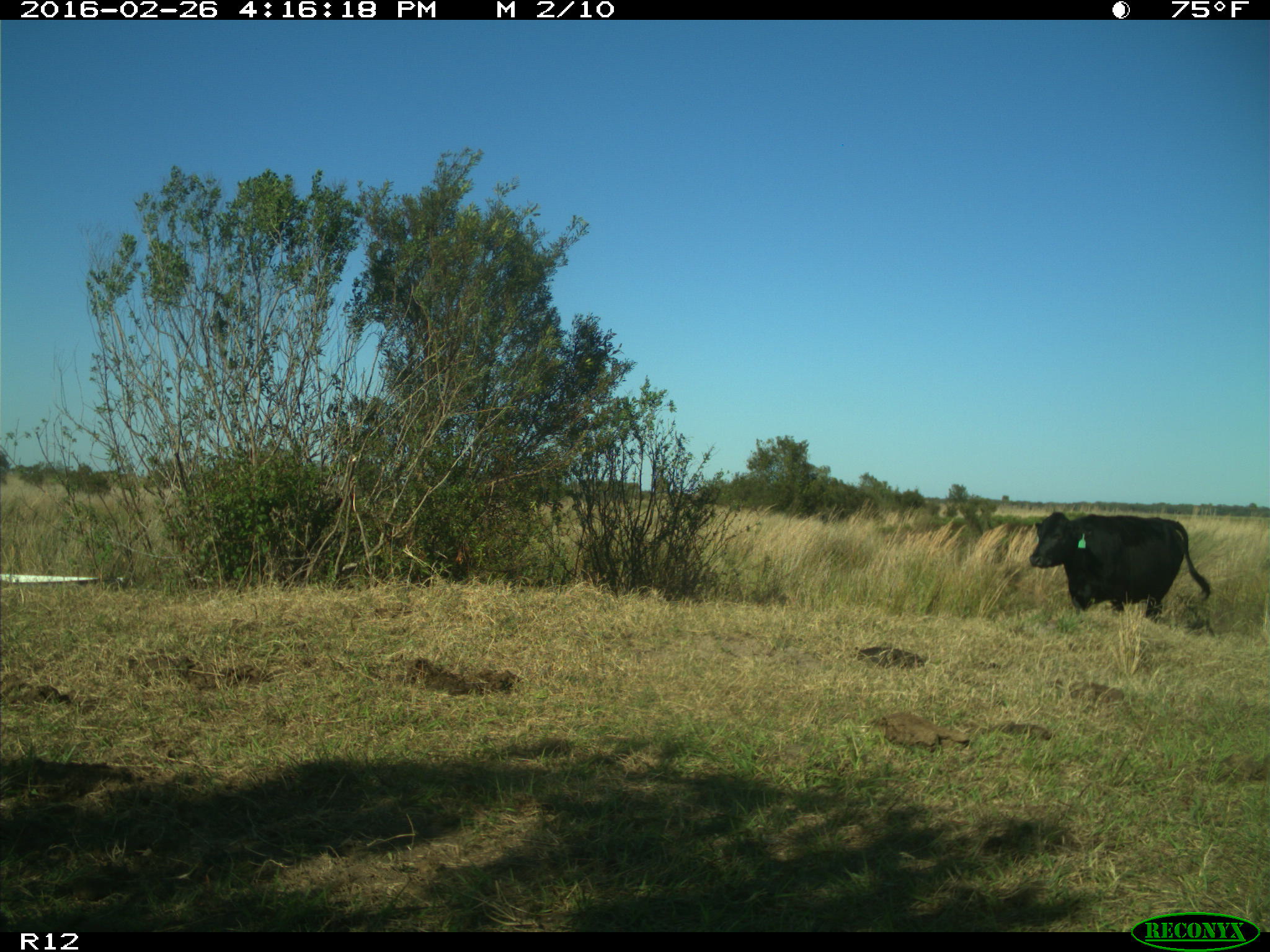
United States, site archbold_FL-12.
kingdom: Animalia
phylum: Chordata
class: Mammalia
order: Artiodactyla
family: Bovidae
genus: Bos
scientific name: Bos taurus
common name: domestic cow